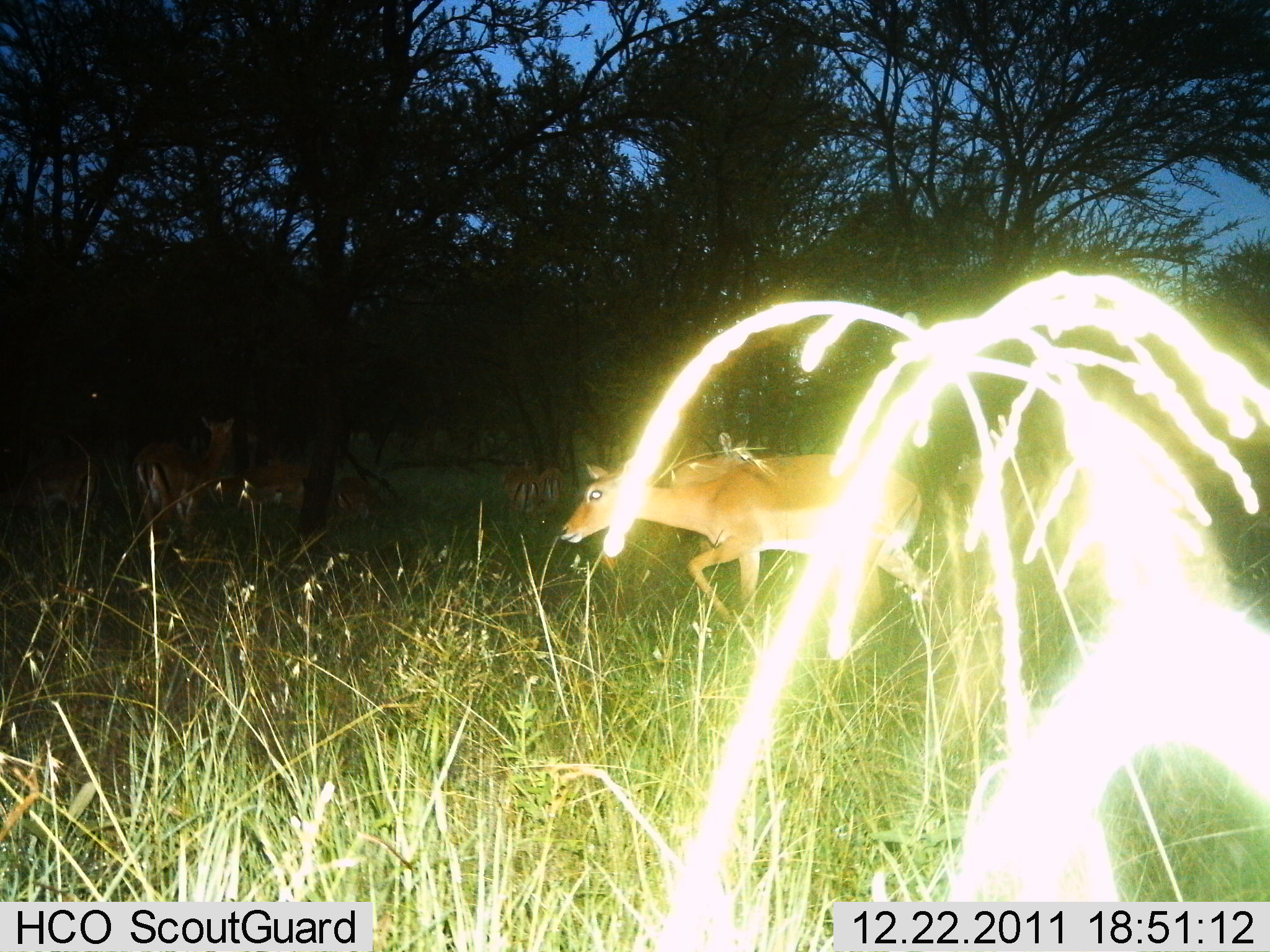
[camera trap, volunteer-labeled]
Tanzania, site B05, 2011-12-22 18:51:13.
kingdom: Animalia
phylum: Chordata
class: Mammalia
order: Artiodactyla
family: Bovidae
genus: Redunca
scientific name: Redunca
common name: reedbuck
Reedbuck (Redunca), count 1. Behavior (volunteer vote fractions): standing 18%, resting 18%, moving 91%, interacting 9%. Young present (vote fraction): 18%. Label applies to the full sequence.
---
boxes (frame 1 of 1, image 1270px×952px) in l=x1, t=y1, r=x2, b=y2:
animal: l=556, t=447, r=953, b=676; l=132, t=415, r=236, b=571; l=216, t=434, r=313, b=538